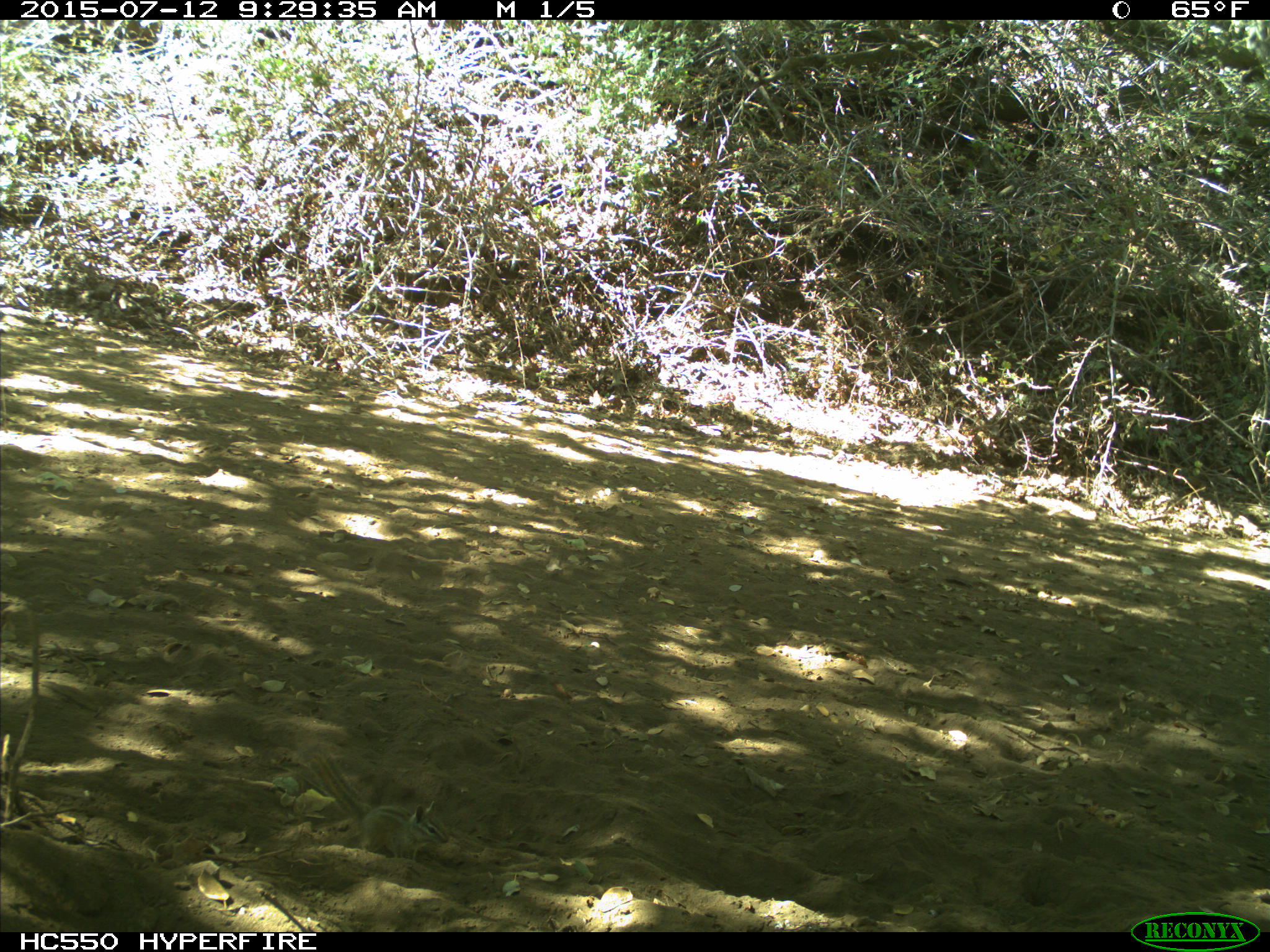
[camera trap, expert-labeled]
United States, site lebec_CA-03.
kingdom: Animalia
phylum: Chordata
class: Mammalia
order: Rodentia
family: Sciuridae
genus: Tamias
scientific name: Tamias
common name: chipmunk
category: unidentified chipmunk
Unidentified chipmunk (chipmunk) (Tamias).